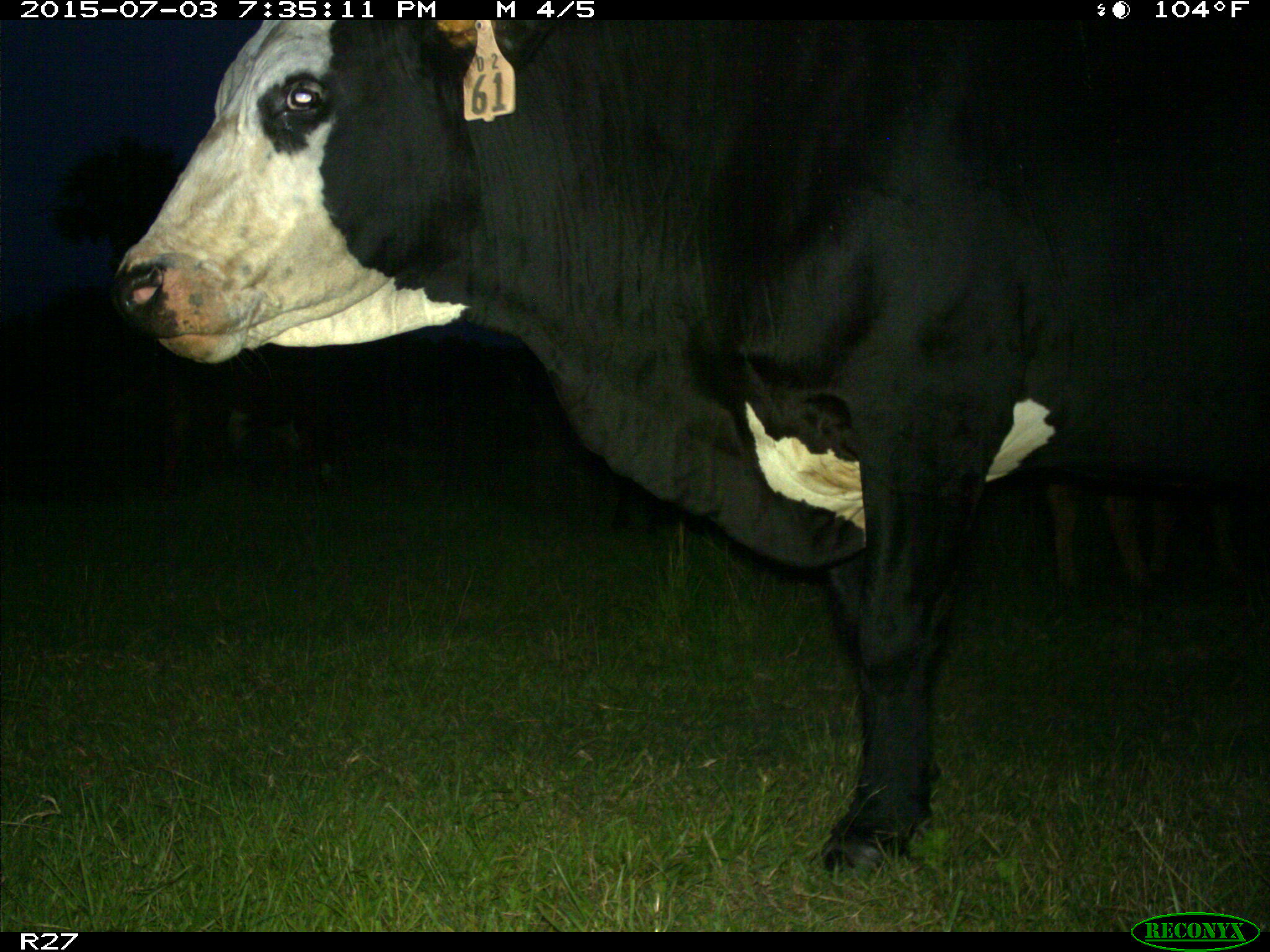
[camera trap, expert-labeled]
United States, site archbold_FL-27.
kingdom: Animalia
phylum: Chordata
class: Mammalia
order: Artiodactyla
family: Bovidae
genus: Bos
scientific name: Bos taurus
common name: domestic cow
Bos taurus (domestic cow).